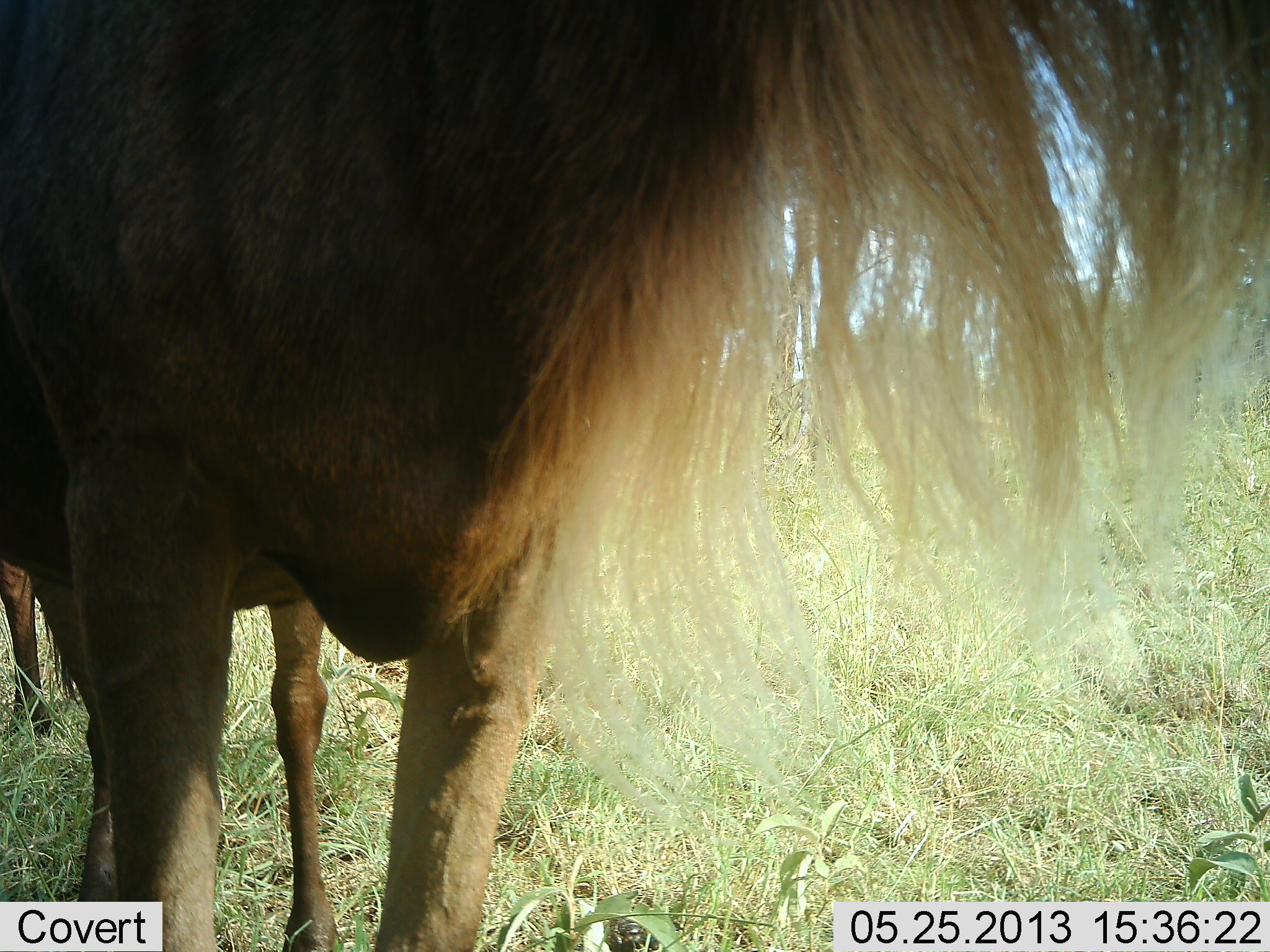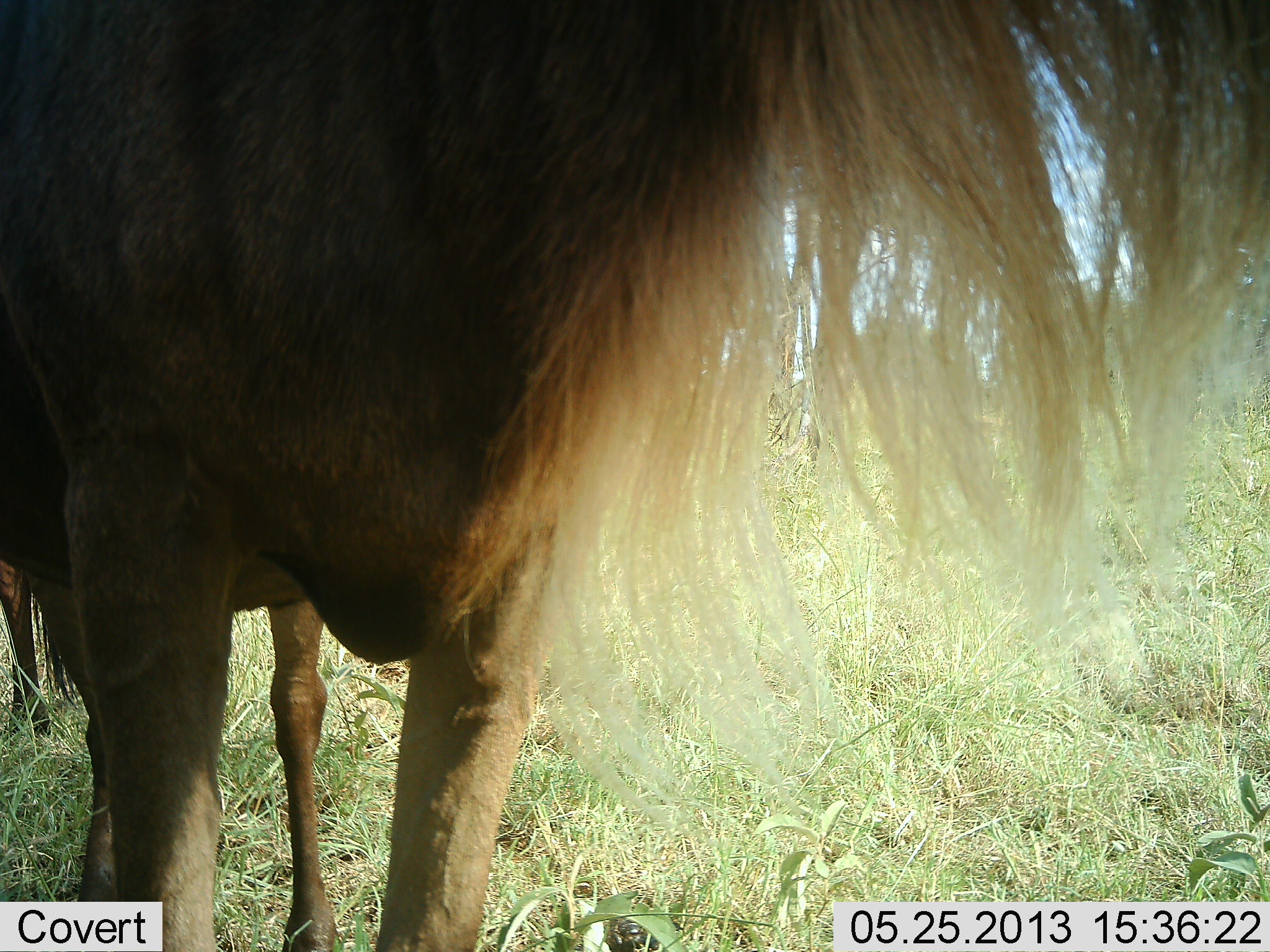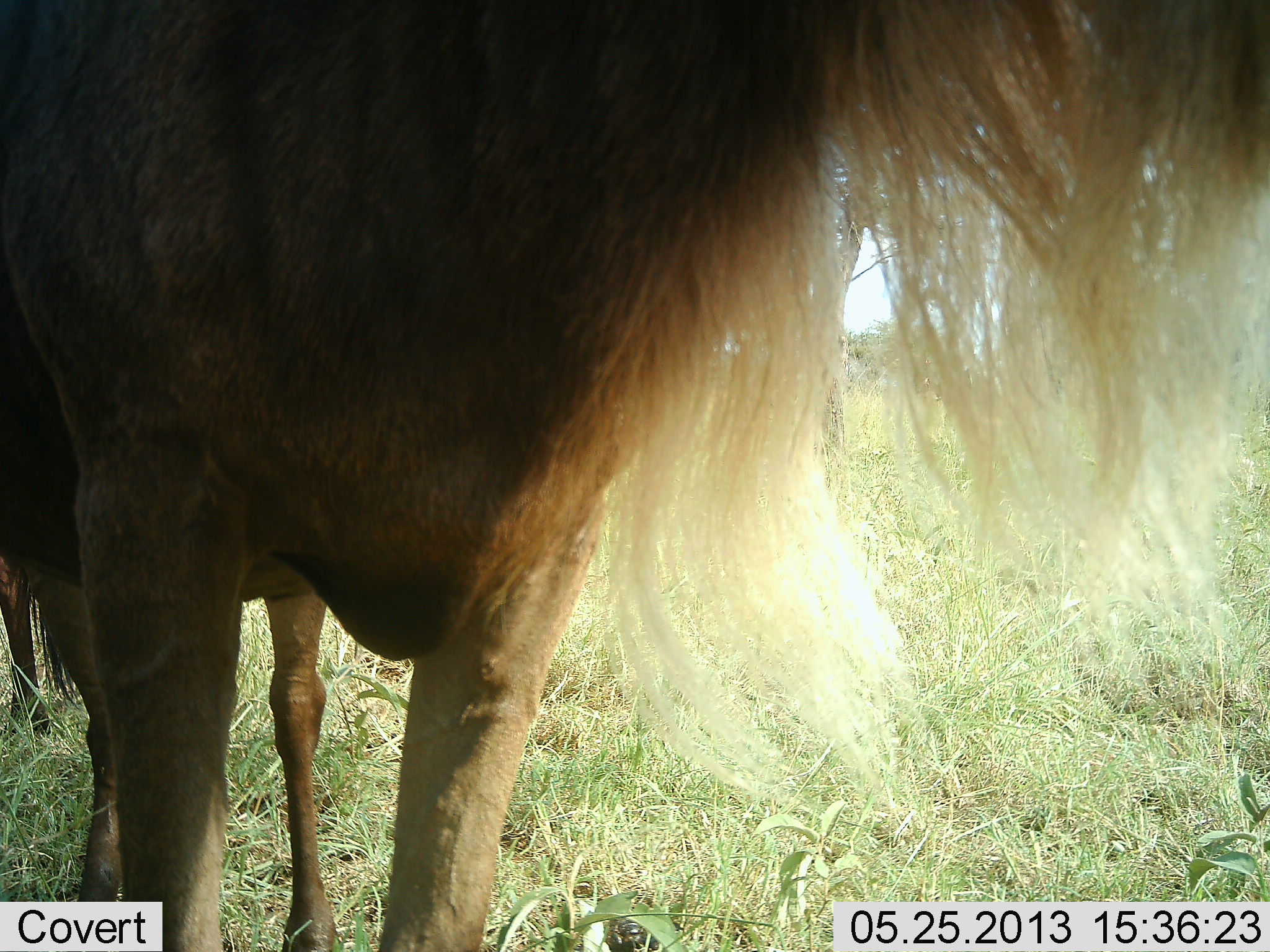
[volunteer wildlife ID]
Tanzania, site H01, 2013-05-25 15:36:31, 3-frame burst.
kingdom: Animalia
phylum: Chordata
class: Mammalia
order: Artiodactyla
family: Bovidae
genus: Connochaetes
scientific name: Connochaetes taurinus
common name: blue wildebeest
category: wildebeest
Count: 2.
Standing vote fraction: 100%.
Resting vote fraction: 0%.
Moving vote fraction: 0%.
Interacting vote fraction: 0%.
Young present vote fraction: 0%.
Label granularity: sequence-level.